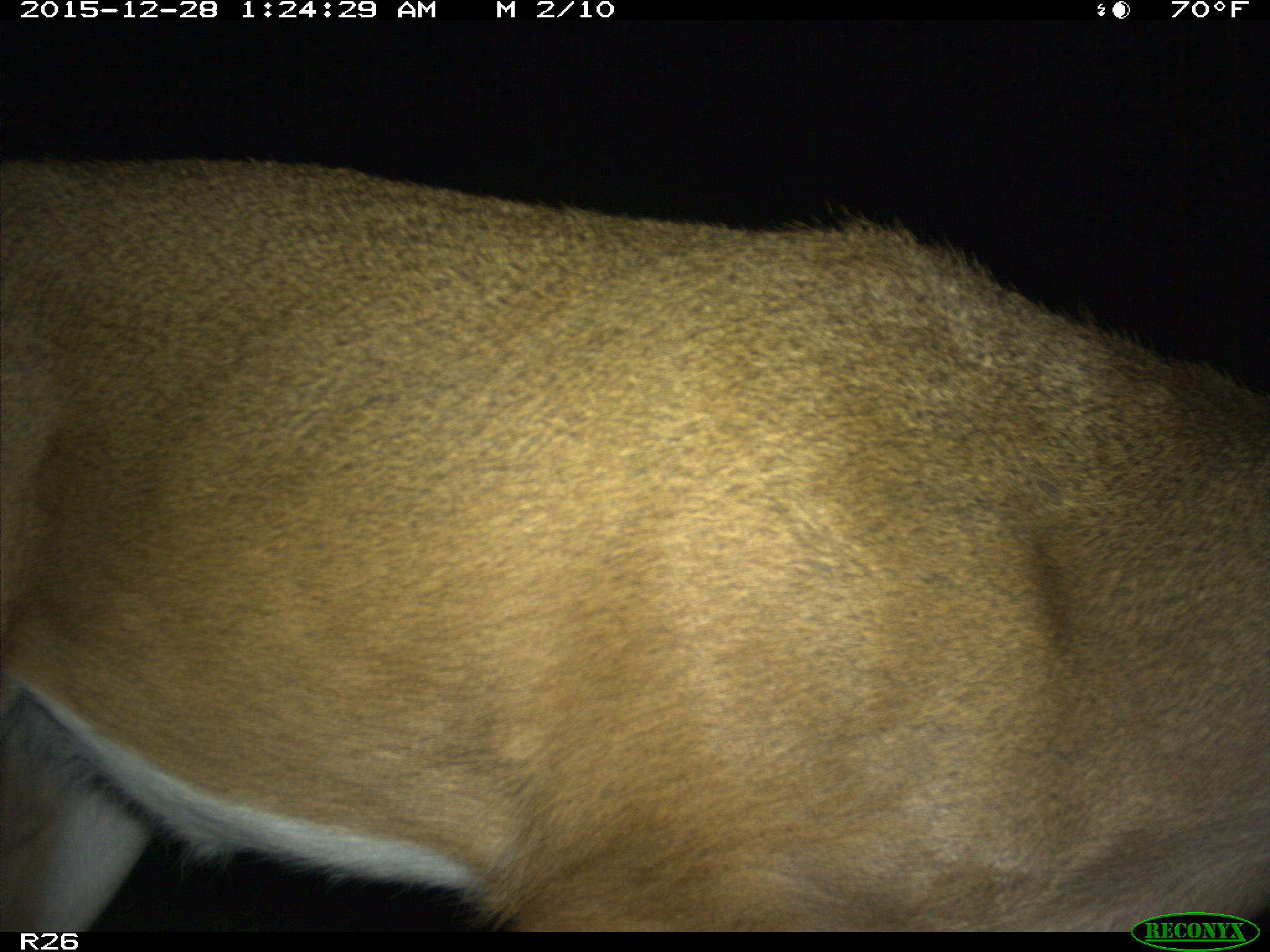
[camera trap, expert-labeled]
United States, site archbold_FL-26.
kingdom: Animalia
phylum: Chordata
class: Mammalia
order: Artiodactyla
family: Cervidae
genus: Odocoileus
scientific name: Odocoileus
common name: deer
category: unidentified deer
Unidentified deer (deer) (Odocoileus).